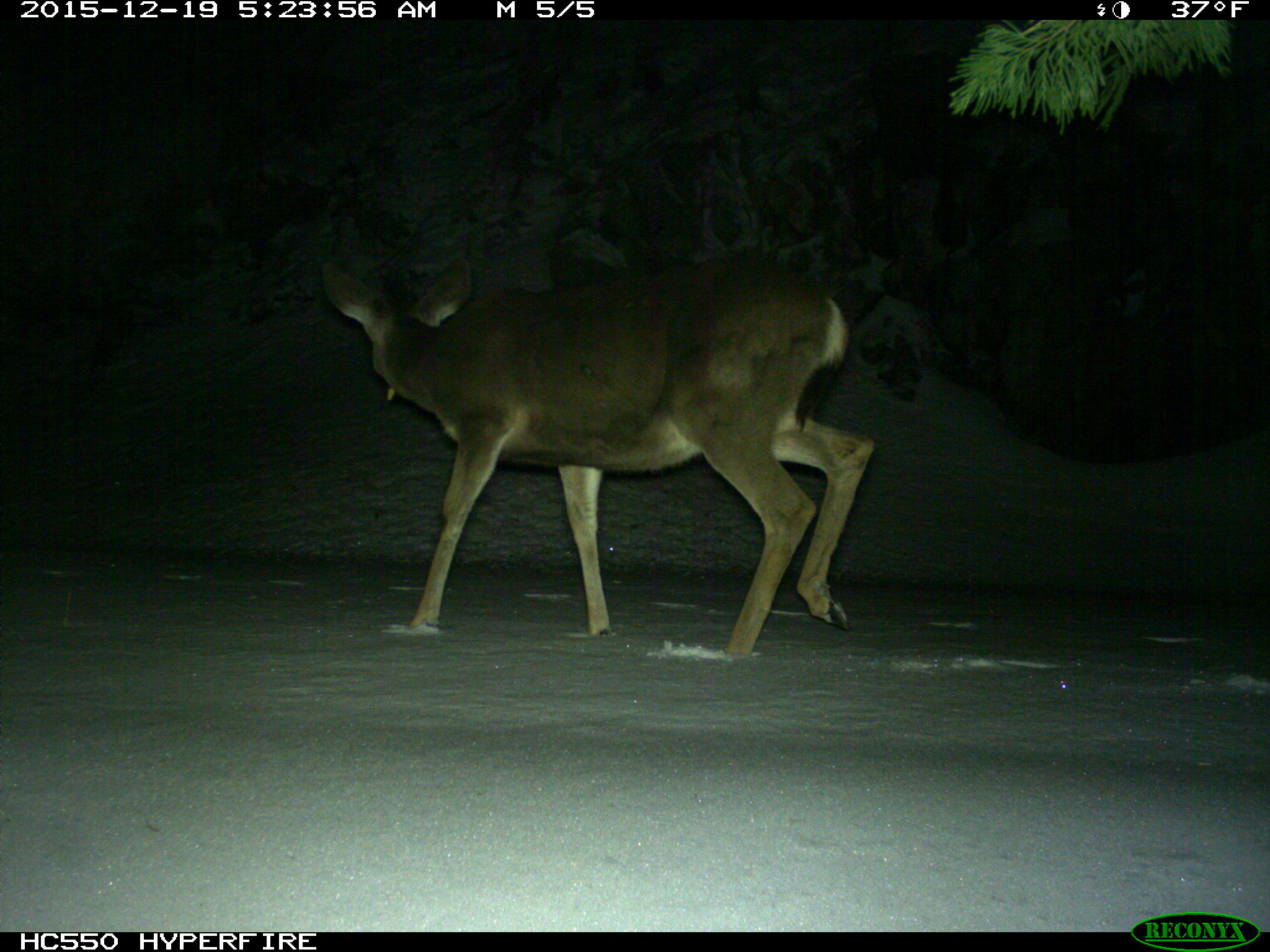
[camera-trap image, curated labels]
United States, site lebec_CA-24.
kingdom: Animalia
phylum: Chordata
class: Mammalia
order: Artiodactyla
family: Cervidae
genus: Odocoileus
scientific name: Odocoileus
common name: deer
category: unidentified deer